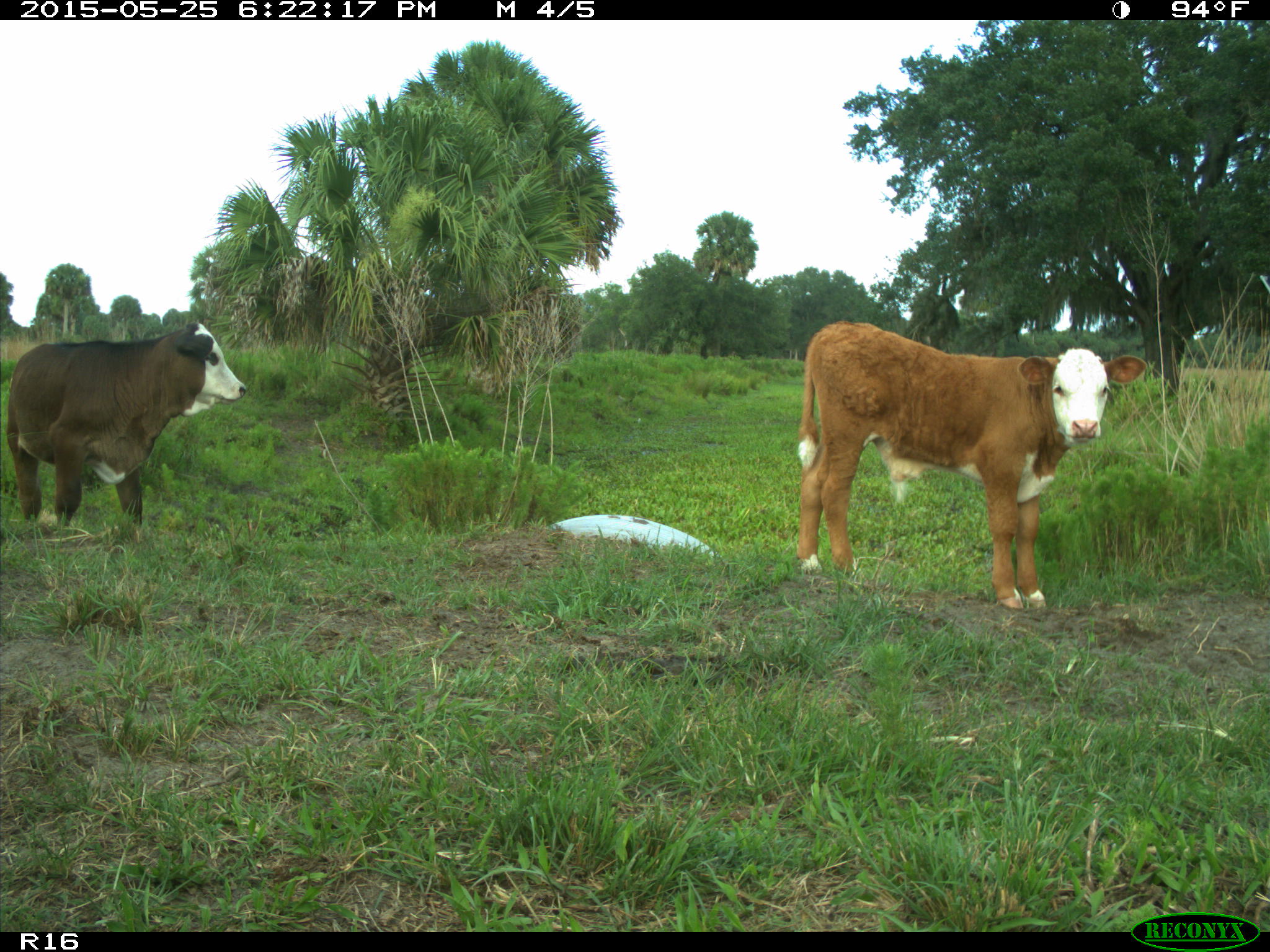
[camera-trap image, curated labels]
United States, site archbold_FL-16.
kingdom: Animalia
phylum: Chordata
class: Mammalia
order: Artiodactyla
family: Bovidae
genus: Bos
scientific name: Bos taurus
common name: domestic cow